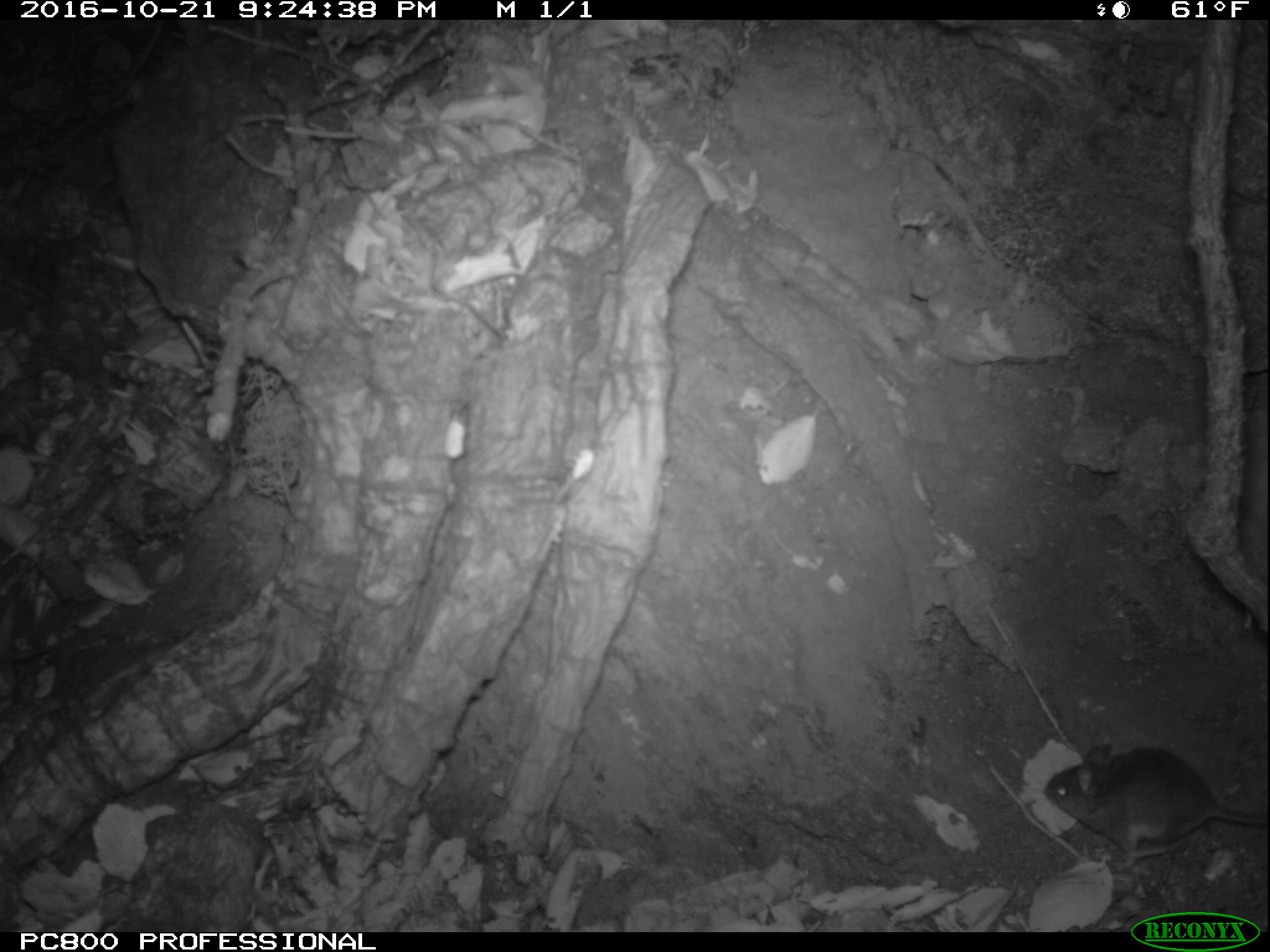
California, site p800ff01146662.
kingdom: Animalia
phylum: Chordata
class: Mammalia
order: Rodentia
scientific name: Rodentia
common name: rodent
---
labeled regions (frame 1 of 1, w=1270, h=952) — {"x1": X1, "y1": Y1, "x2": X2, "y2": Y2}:
rodent: {"x1": 1045, "y1": 744, "x2": 1267, "y2": 861}